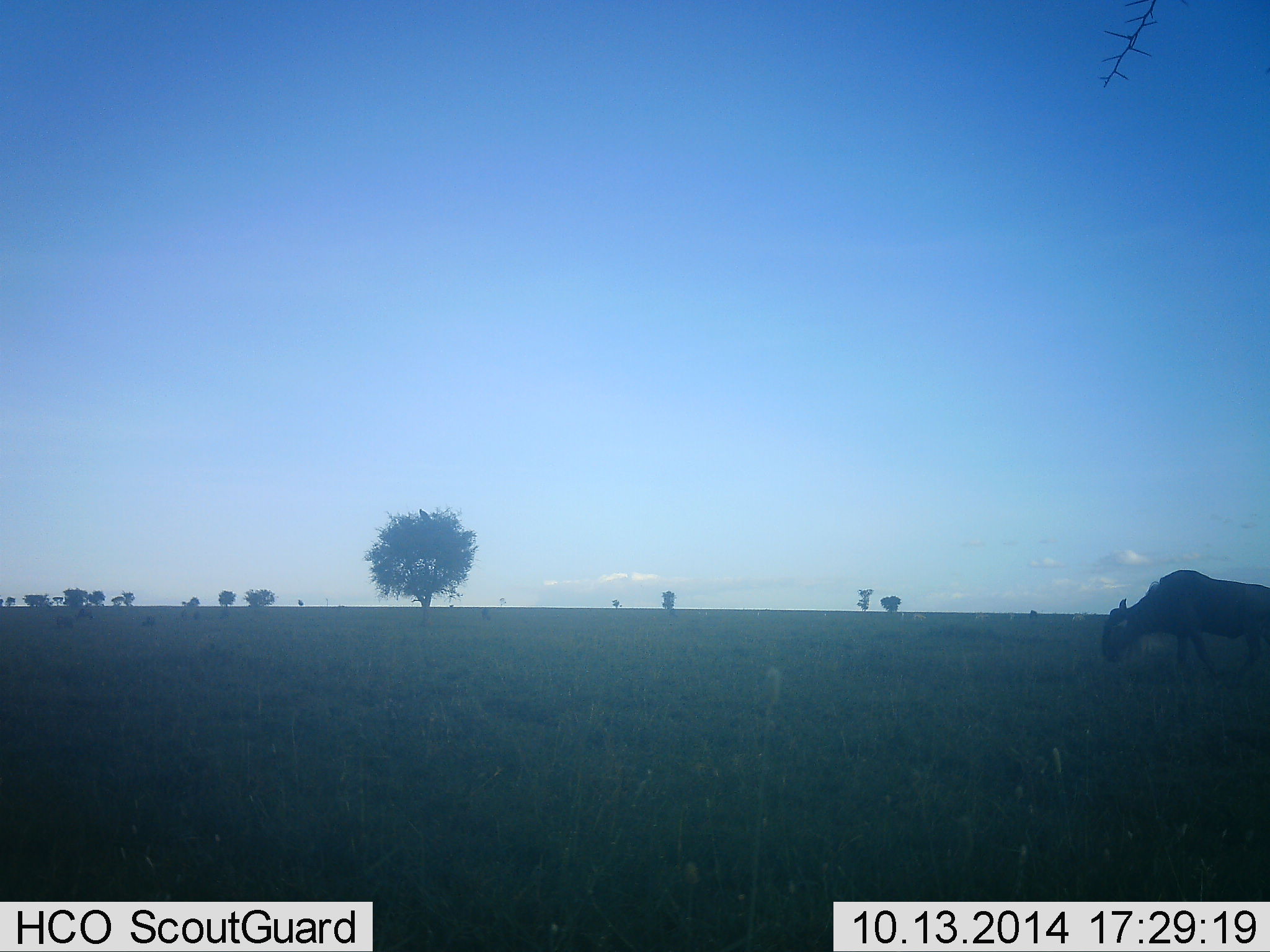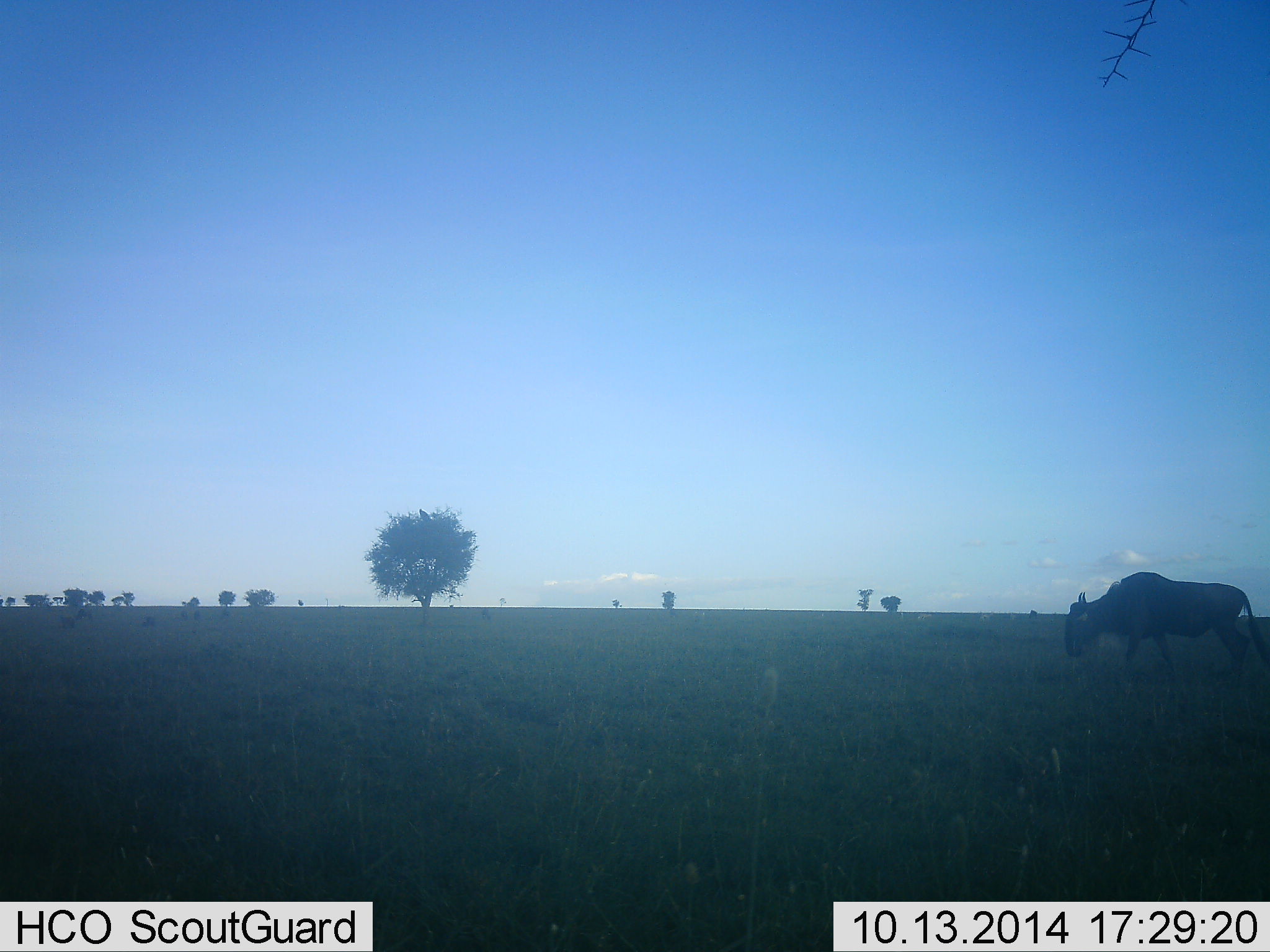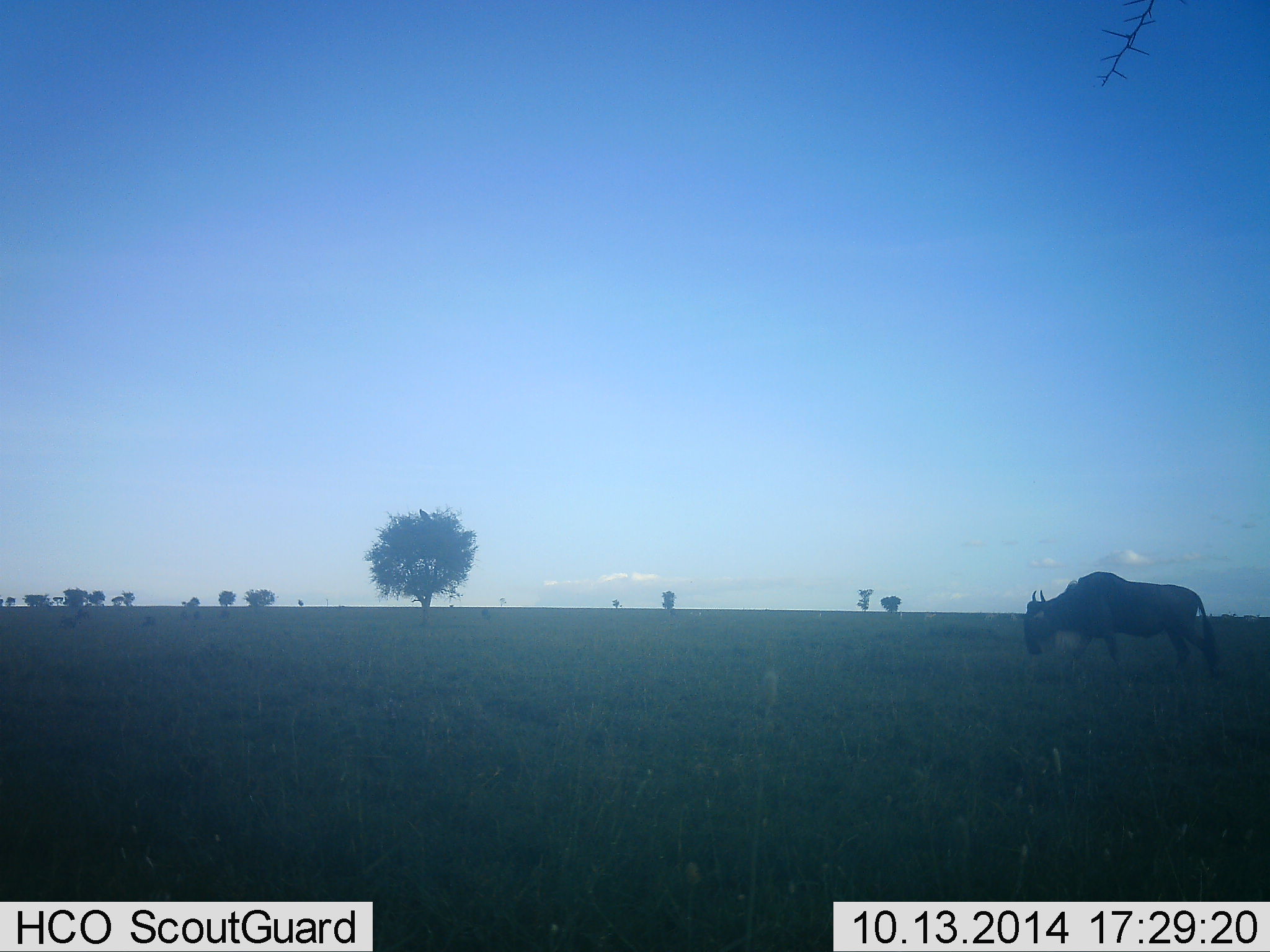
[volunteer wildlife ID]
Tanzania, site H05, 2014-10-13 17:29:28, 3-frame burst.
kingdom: Animalia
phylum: Chordata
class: Mammalia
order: Artiodactyla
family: Bovidae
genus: Connochaetes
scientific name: Connochaetes taurinus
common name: blue wildebeest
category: wildebeest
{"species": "wildebeest (blue wildebeest) (Connochaetes taurinus)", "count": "1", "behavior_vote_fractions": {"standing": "9%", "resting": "9%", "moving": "100%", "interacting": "0%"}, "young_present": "0%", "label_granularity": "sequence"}